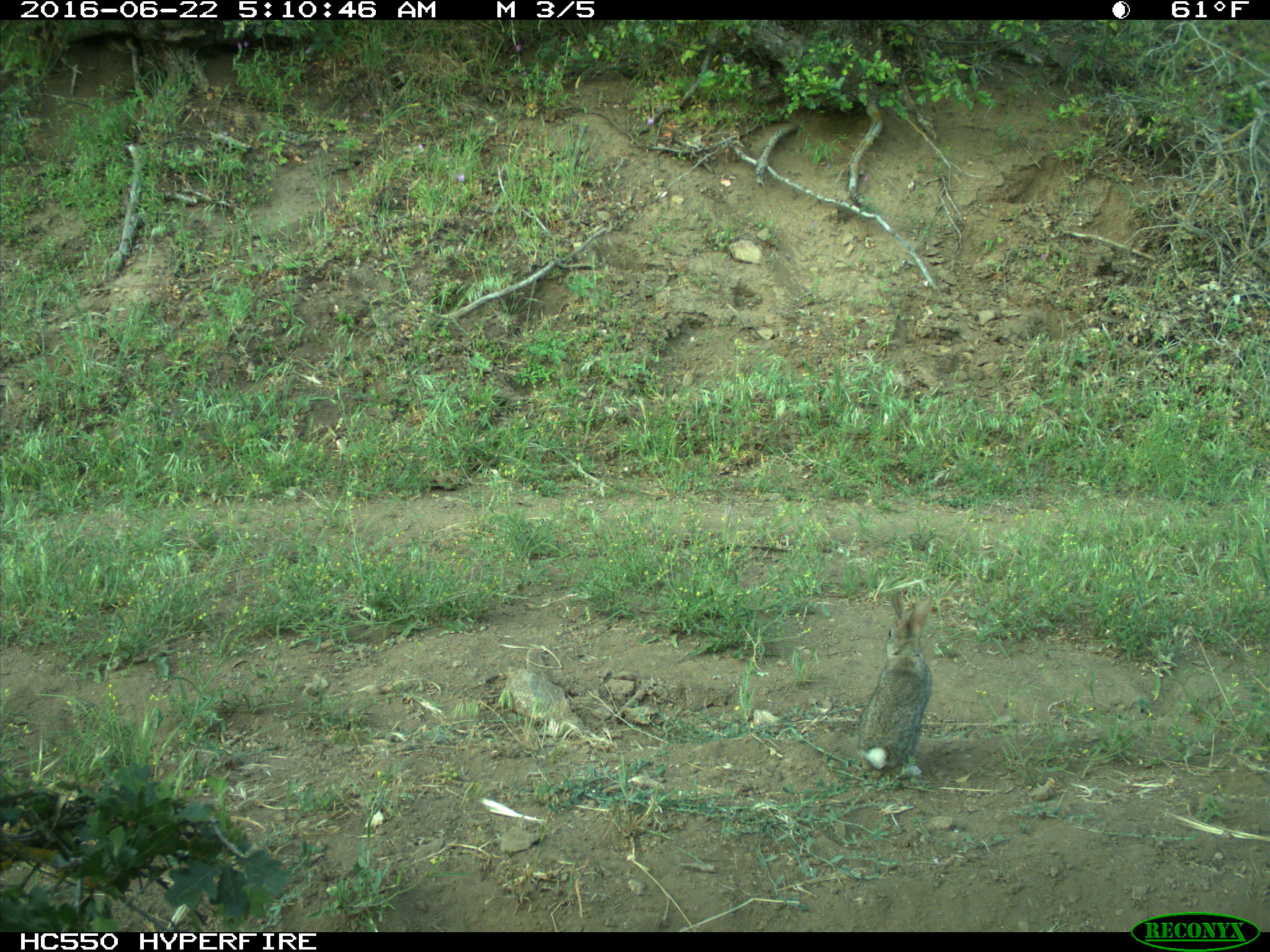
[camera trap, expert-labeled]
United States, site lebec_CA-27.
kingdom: Animalia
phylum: Chordata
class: Mammalia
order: Lagomorpha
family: Leporidae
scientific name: Leporidae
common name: rabbits and hares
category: unidentified rabbit